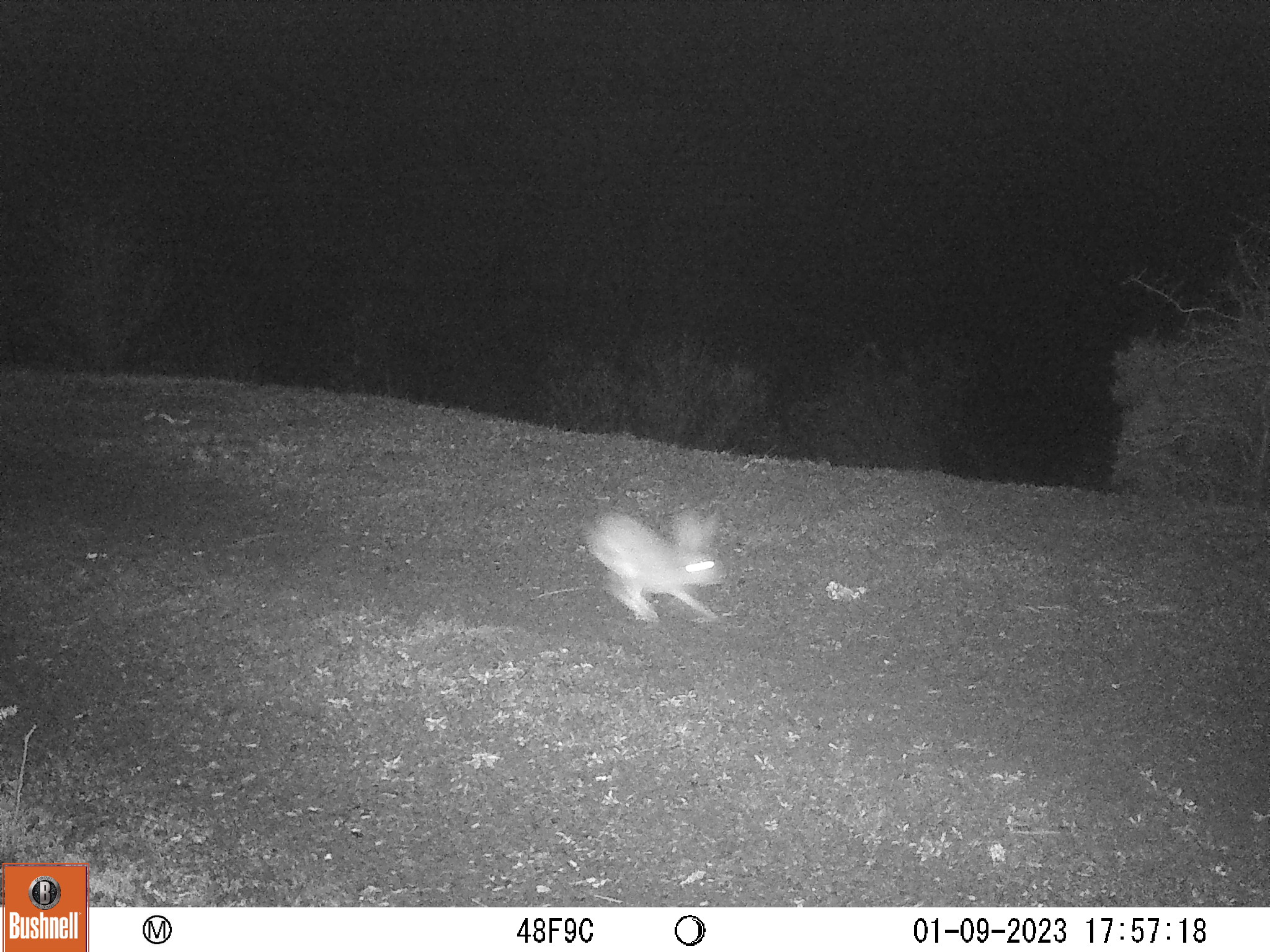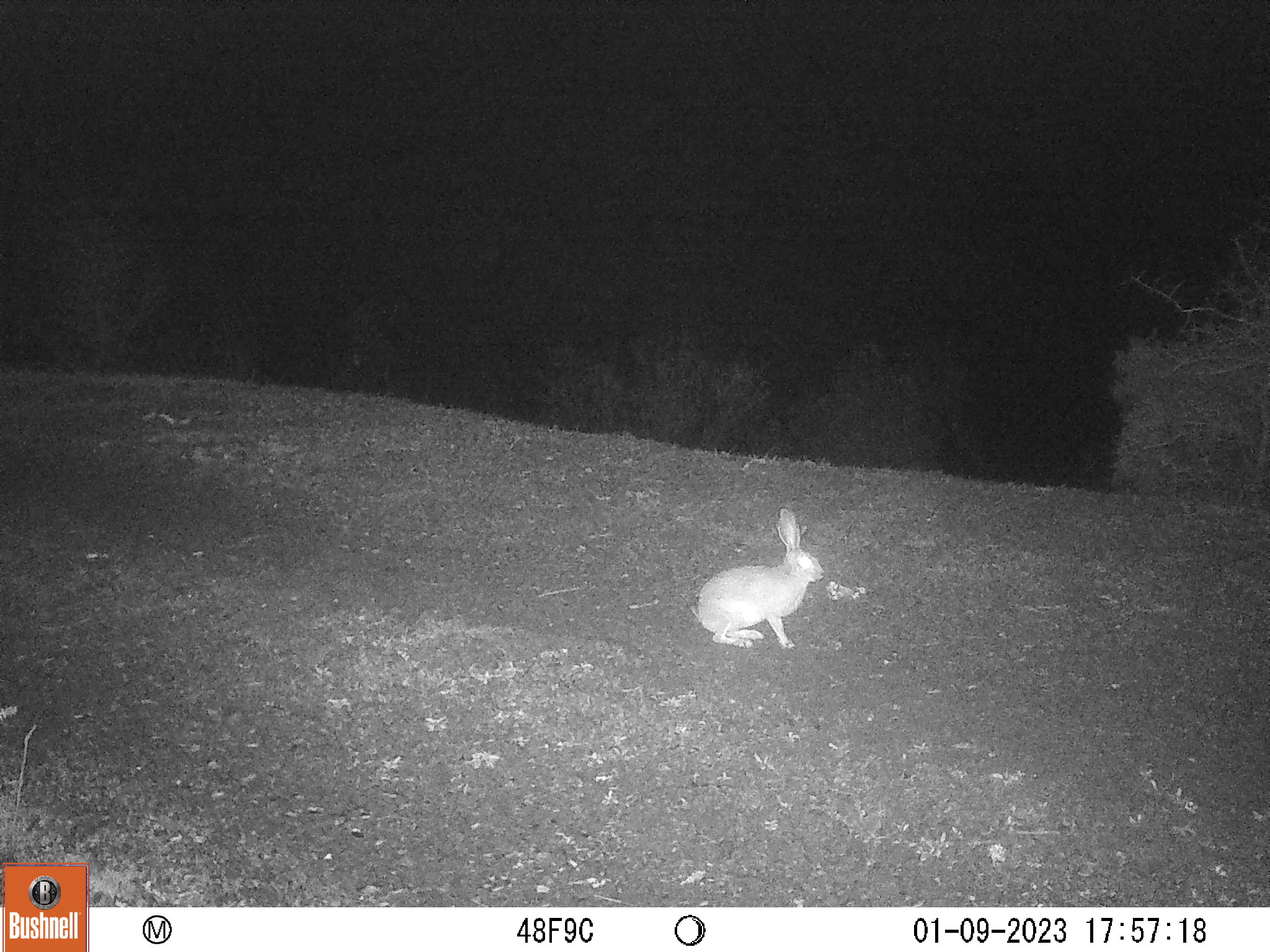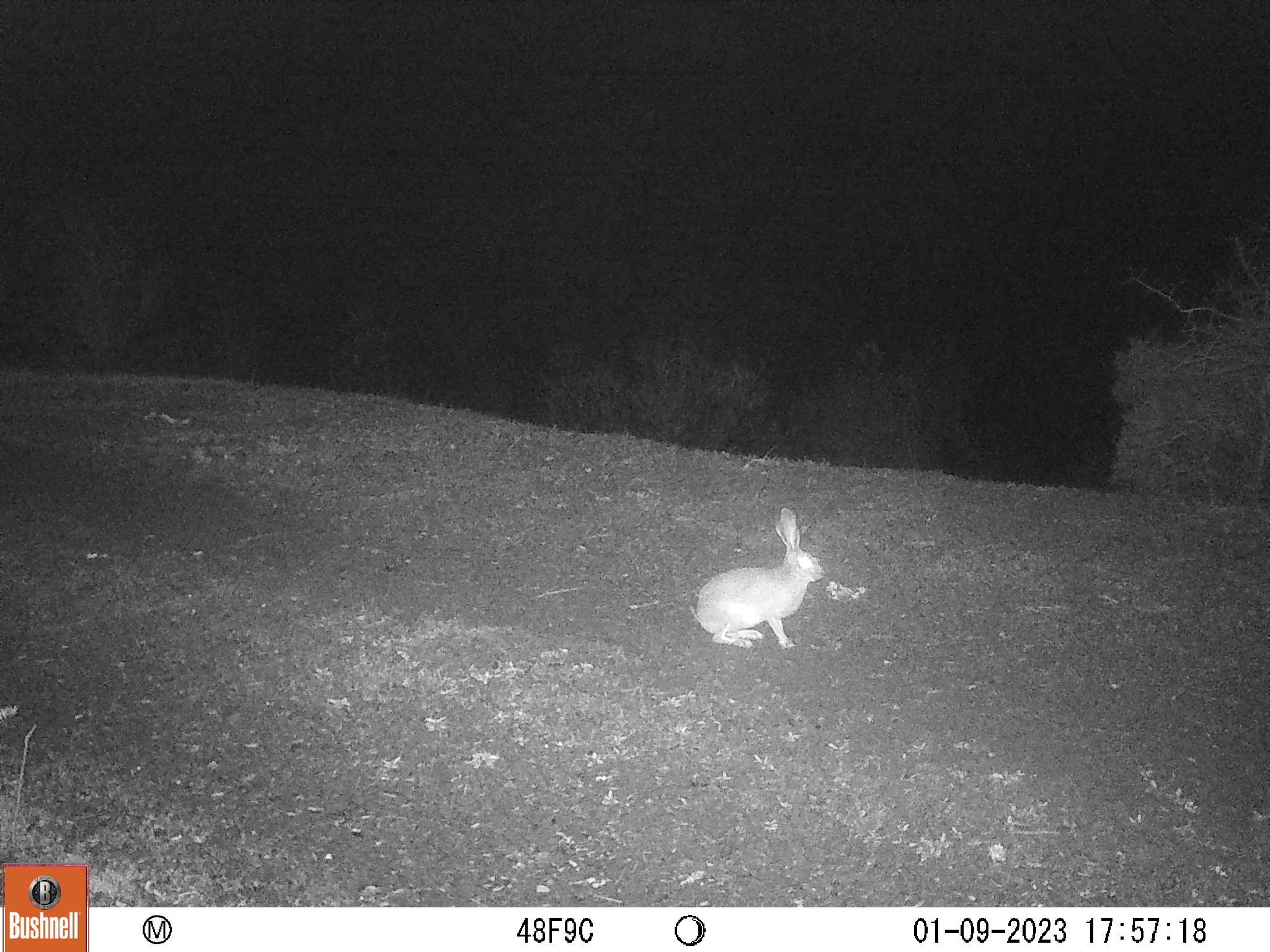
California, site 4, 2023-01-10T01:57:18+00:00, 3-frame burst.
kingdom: Animalia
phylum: Chordata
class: Mammalia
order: Lagomorpha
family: Leporidae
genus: Lepus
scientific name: Lepus californicus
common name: black-tailed jackrabbit